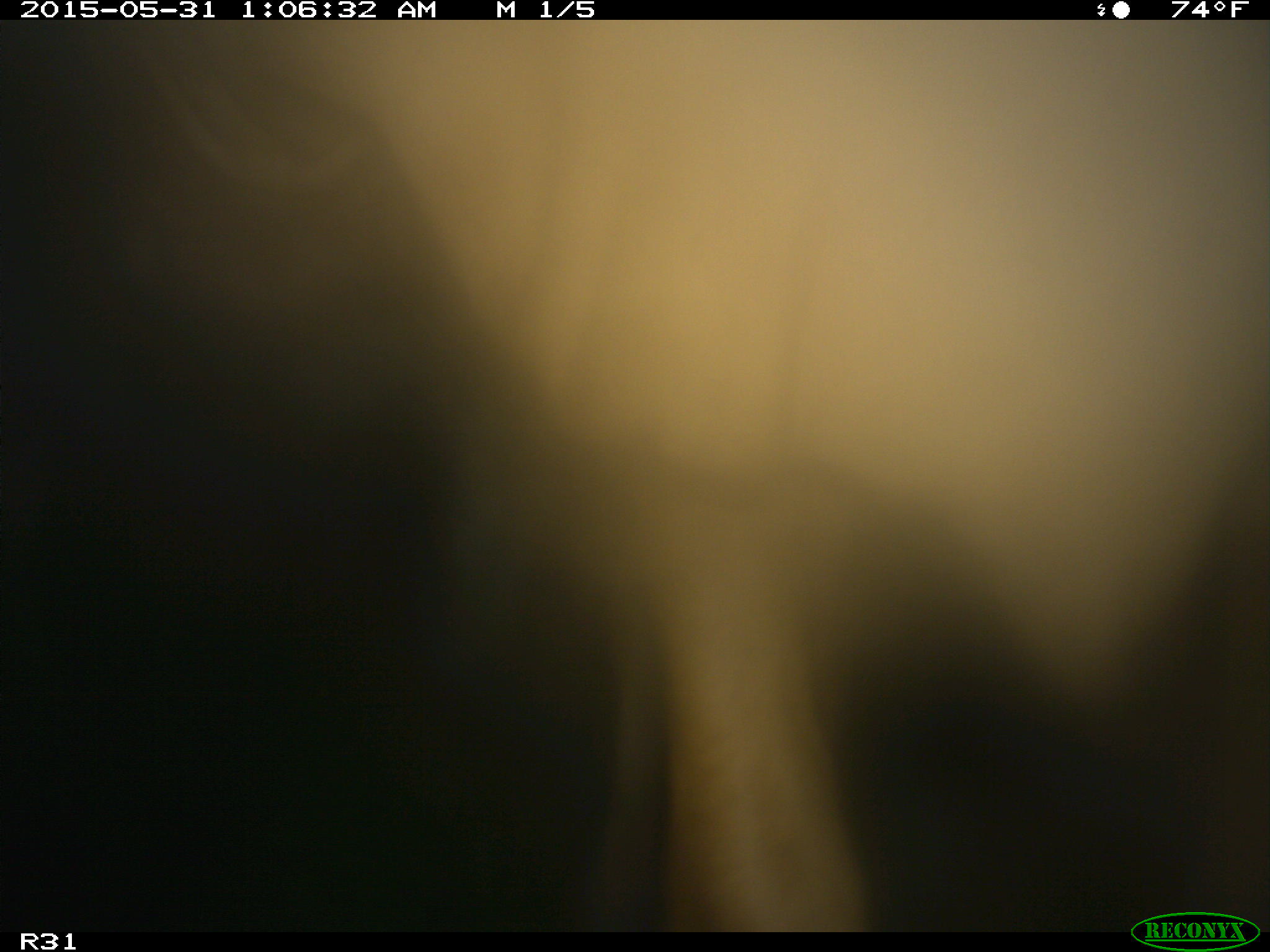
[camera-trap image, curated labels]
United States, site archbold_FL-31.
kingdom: Animalia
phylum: Chordata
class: Mammalia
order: Artiodactyla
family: Bovidae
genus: Bos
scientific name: Bos taurus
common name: domestic cow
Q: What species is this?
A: Bos taurus (domestic cow).